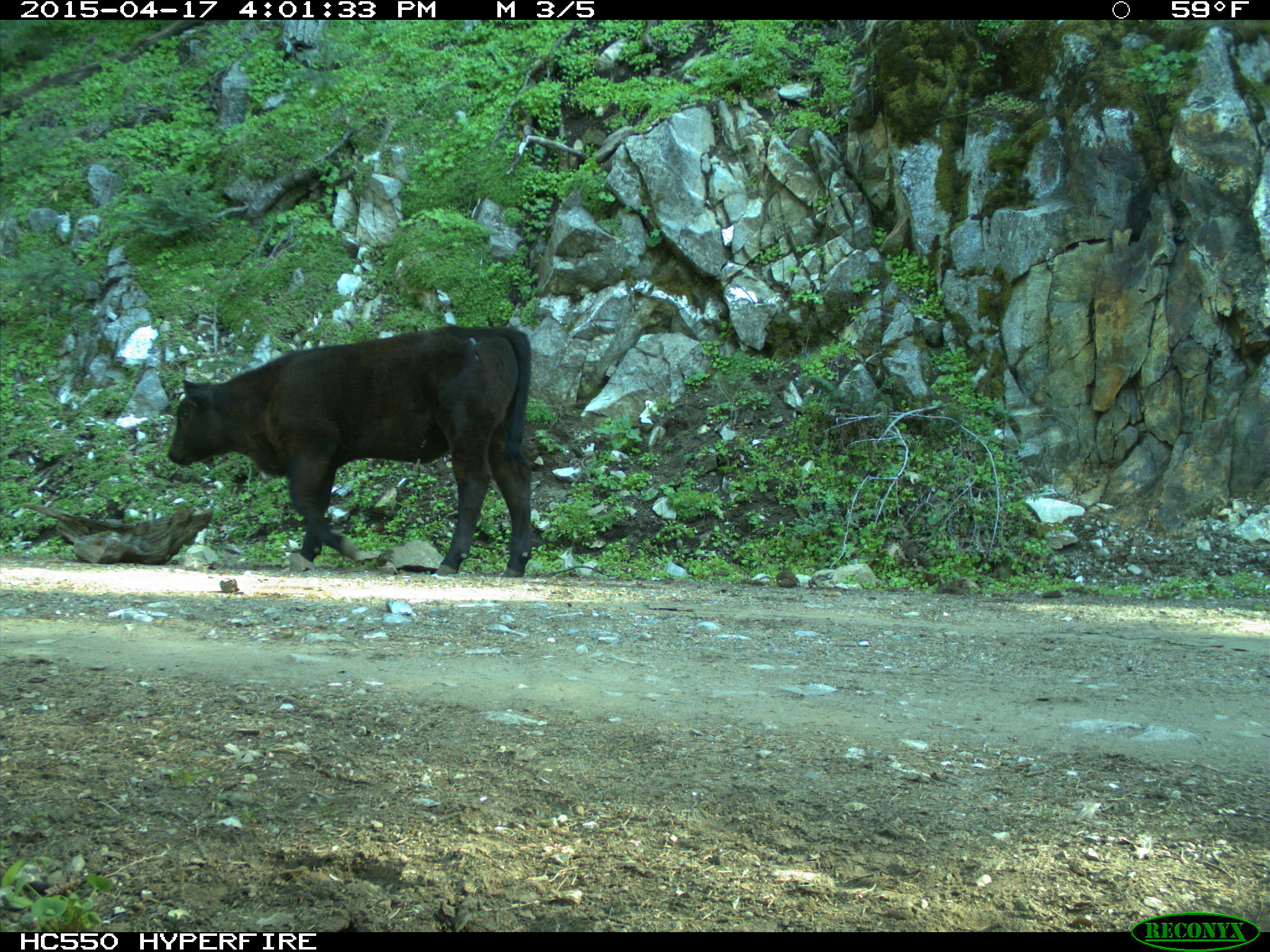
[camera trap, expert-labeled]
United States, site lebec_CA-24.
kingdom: Animalia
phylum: Chordata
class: Mammalia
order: Artiodactyla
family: Bovidae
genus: Bos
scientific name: Bos taurus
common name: domestic cow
Bos taurus (domestic cow).